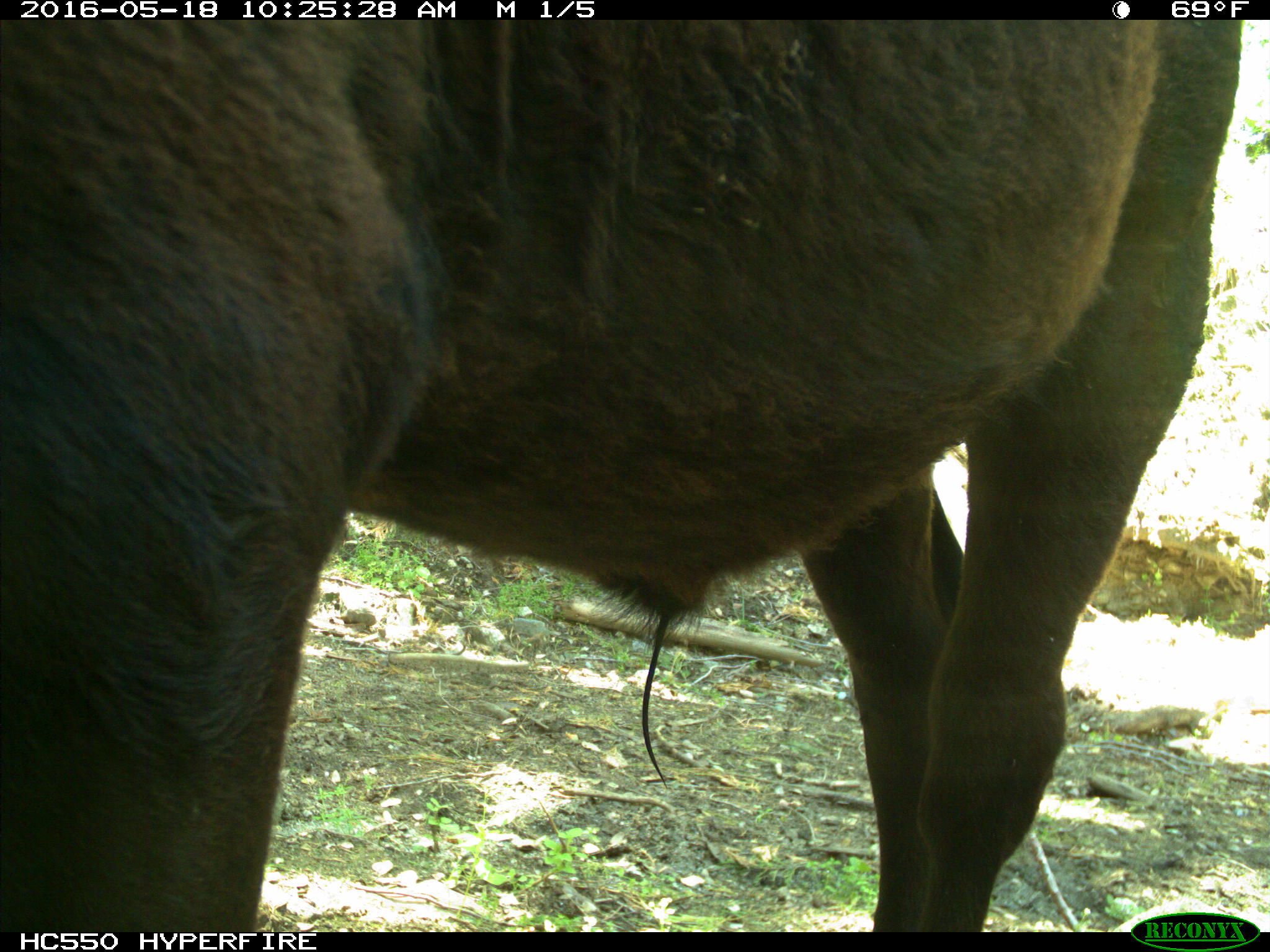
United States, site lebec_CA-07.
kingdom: Animalia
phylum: Chordata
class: Mammalia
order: Artiodactyla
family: Bovidae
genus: Bos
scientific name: Bos taurus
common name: domestic cow